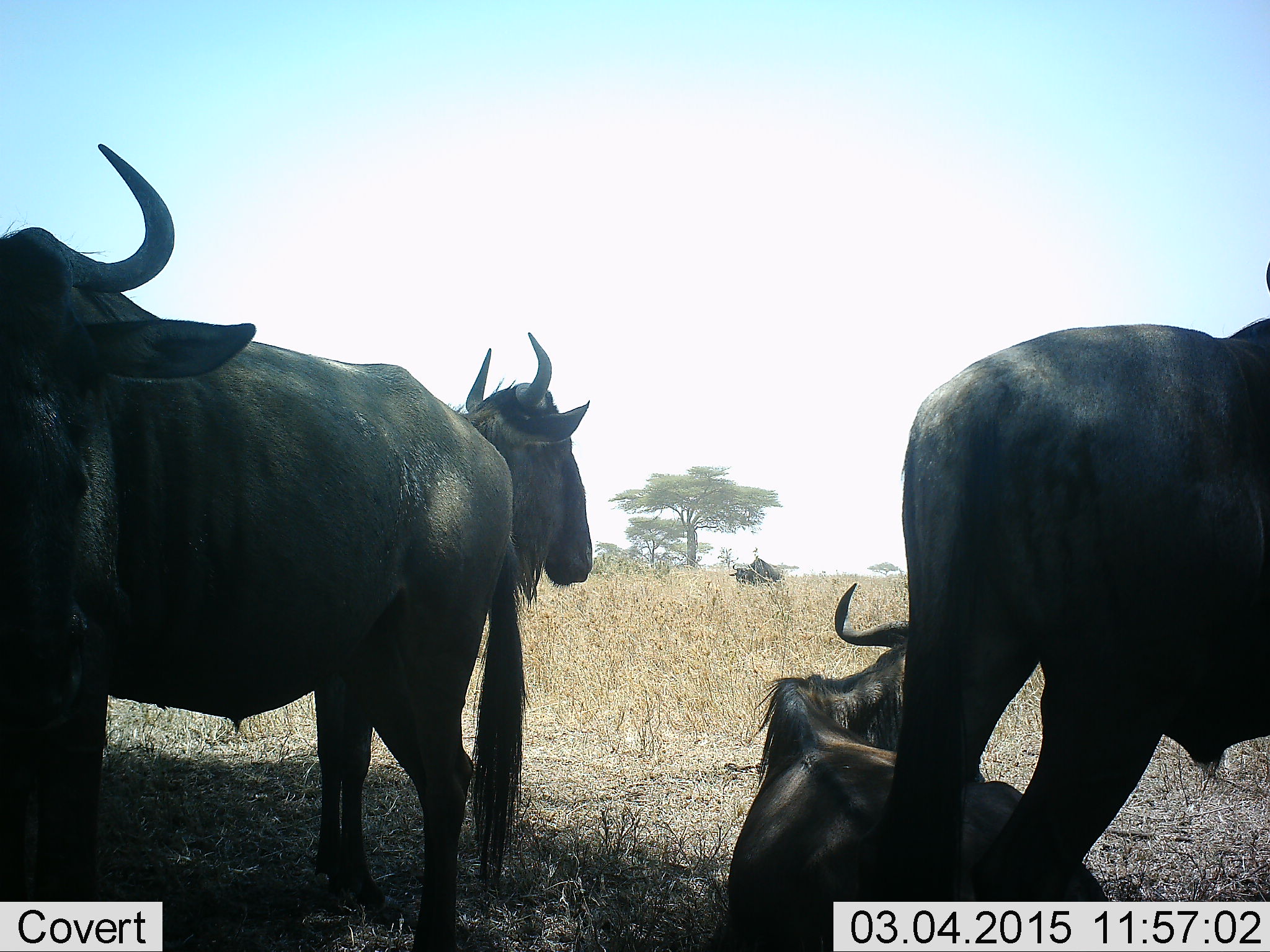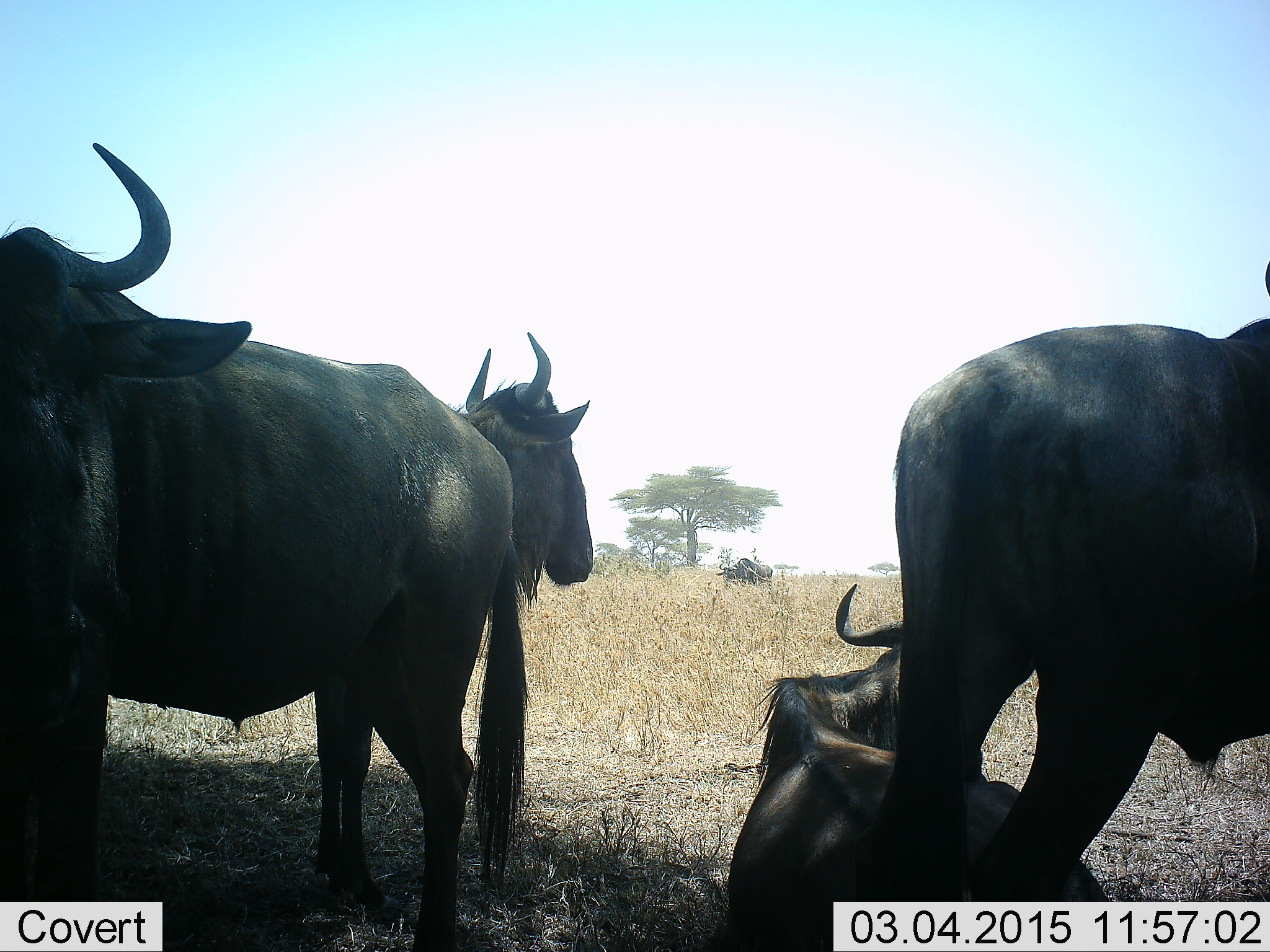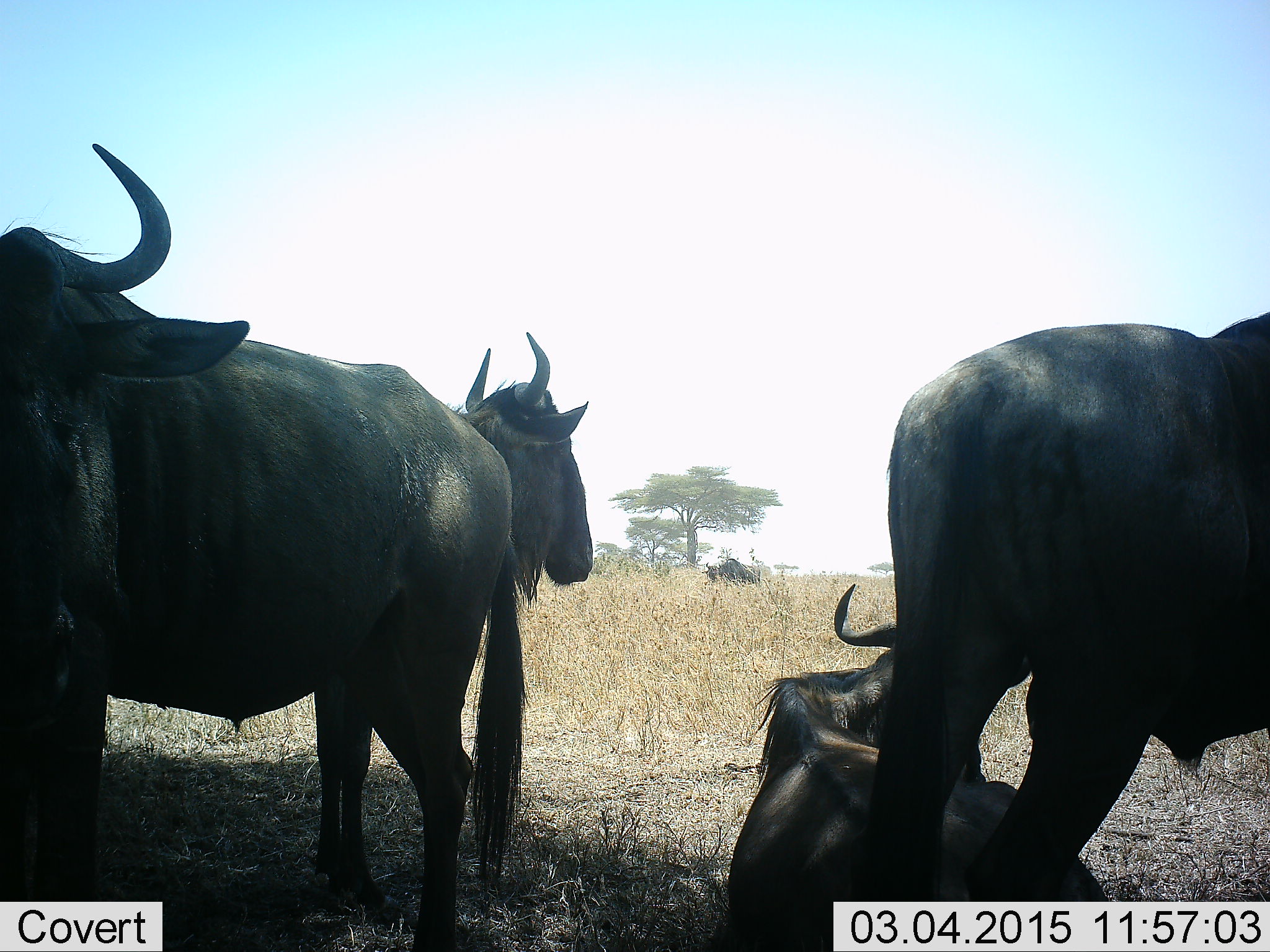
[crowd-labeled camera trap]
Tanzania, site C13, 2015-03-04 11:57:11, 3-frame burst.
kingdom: Animalia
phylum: Chordata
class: Mammalia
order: Artiodactyla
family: Bovidae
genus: Connochaetes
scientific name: Connochaetes taurinus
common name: blue wildebeest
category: wildebeest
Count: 5.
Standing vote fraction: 100%.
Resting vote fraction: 100%.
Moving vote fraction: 20%.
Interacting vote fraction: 0%.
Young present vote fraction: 0%.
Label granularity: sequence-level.